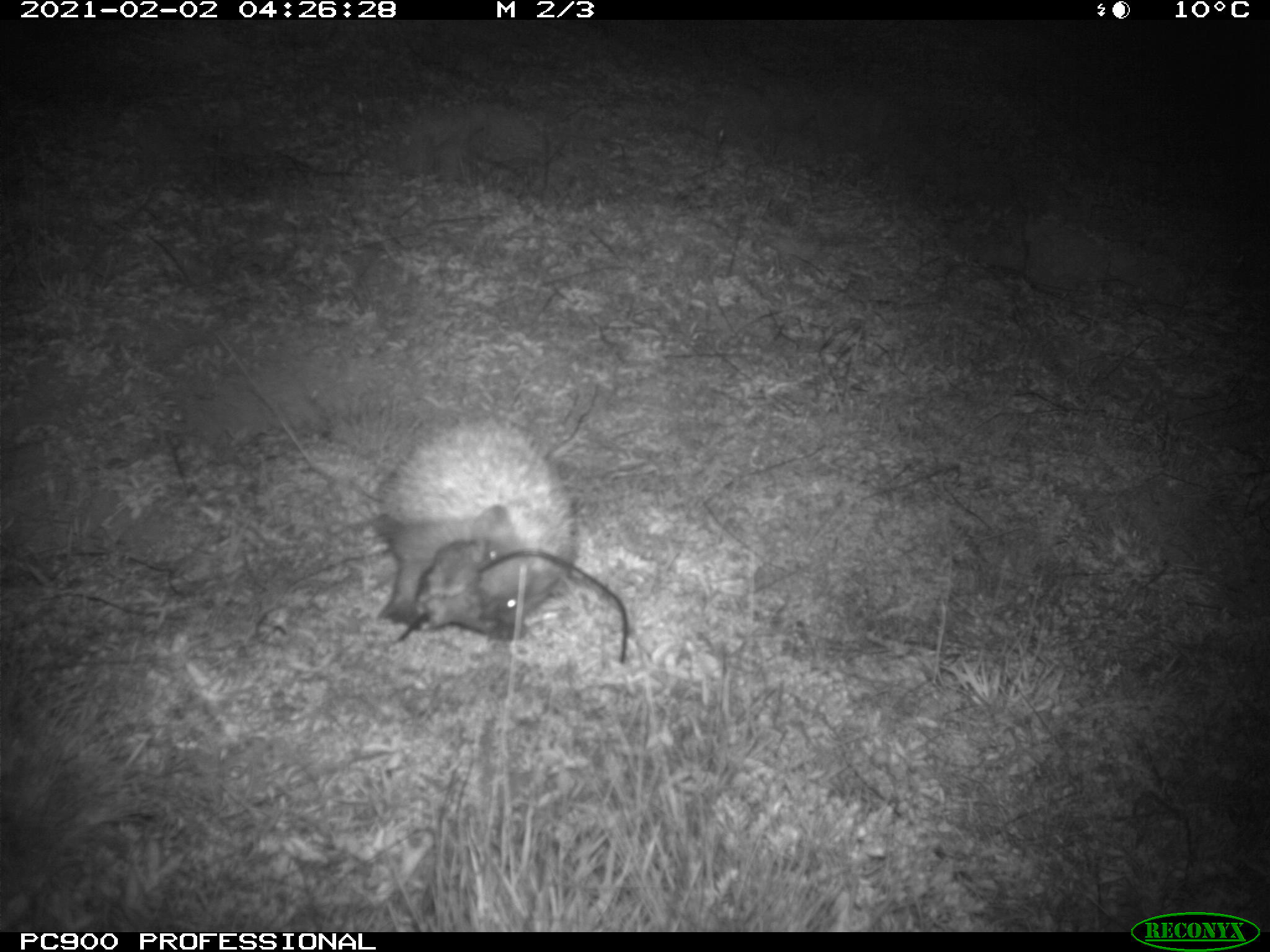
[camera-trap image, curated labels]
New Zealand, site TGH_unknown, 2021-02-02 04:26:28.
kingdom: Animalia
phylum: Chordata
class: Mammalia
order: Eulipotyphla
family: Erinaceidae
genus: Erinaceus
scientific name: Erinaceus europaeus europaeus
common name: european hedgehog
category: hedgehog